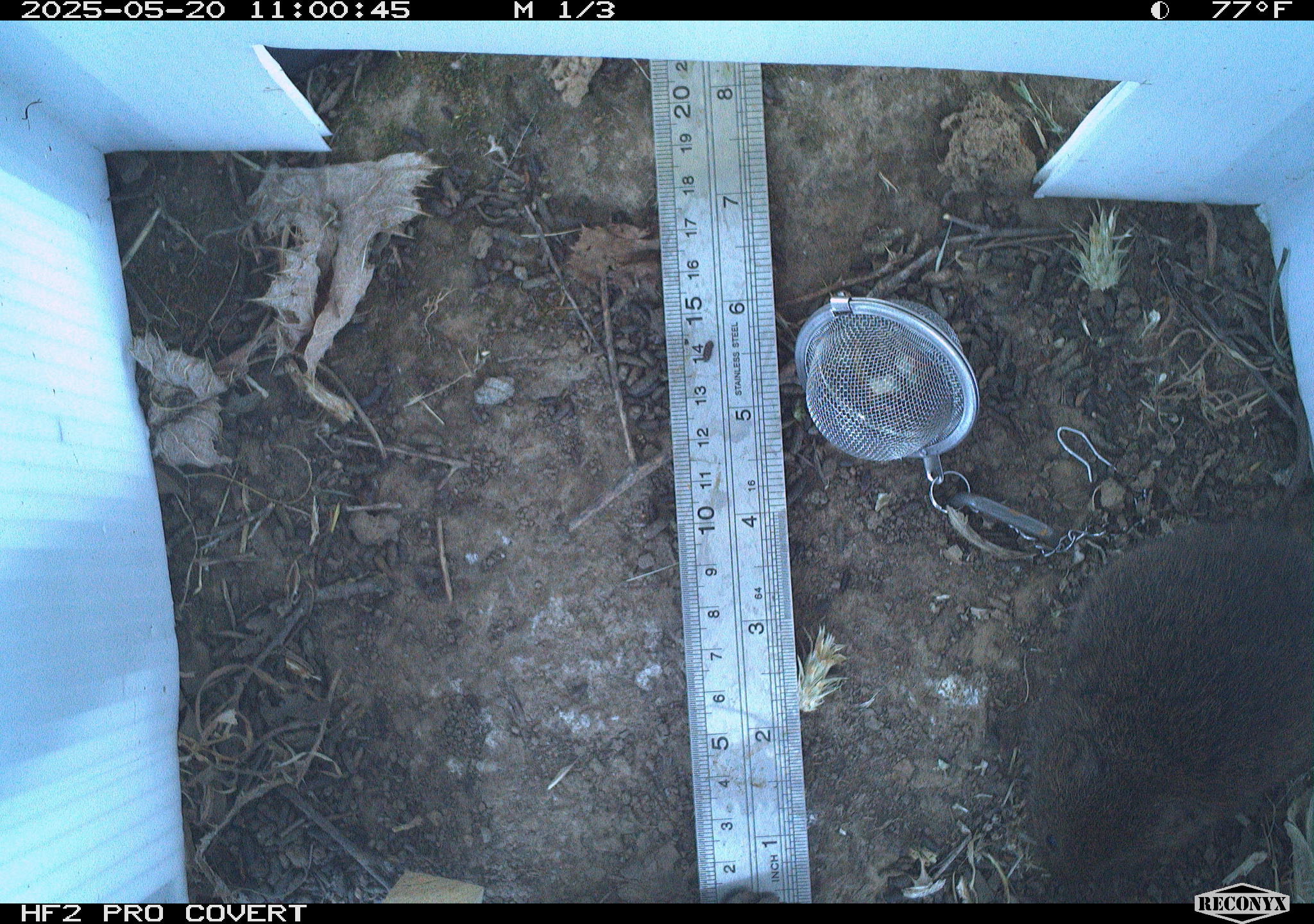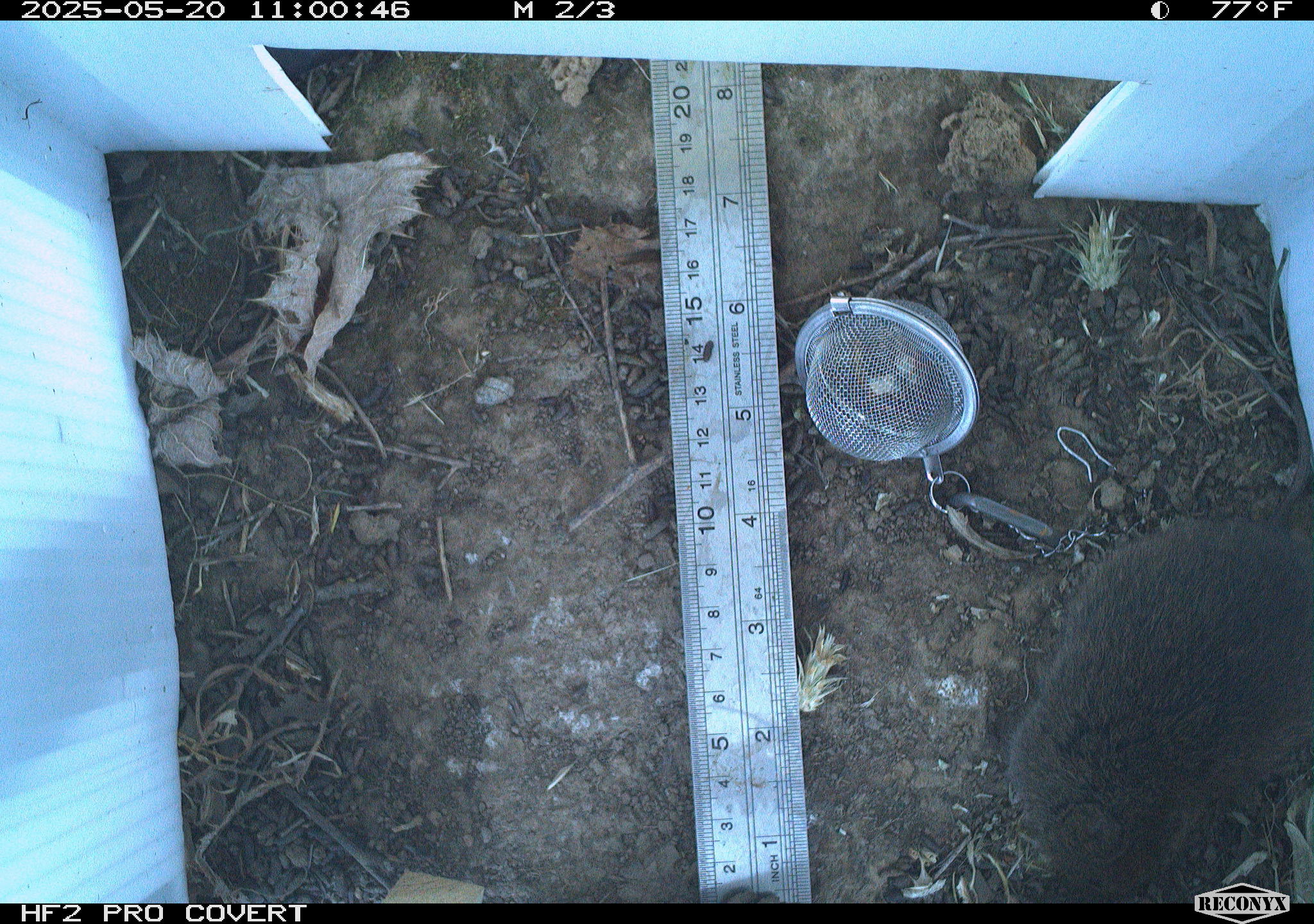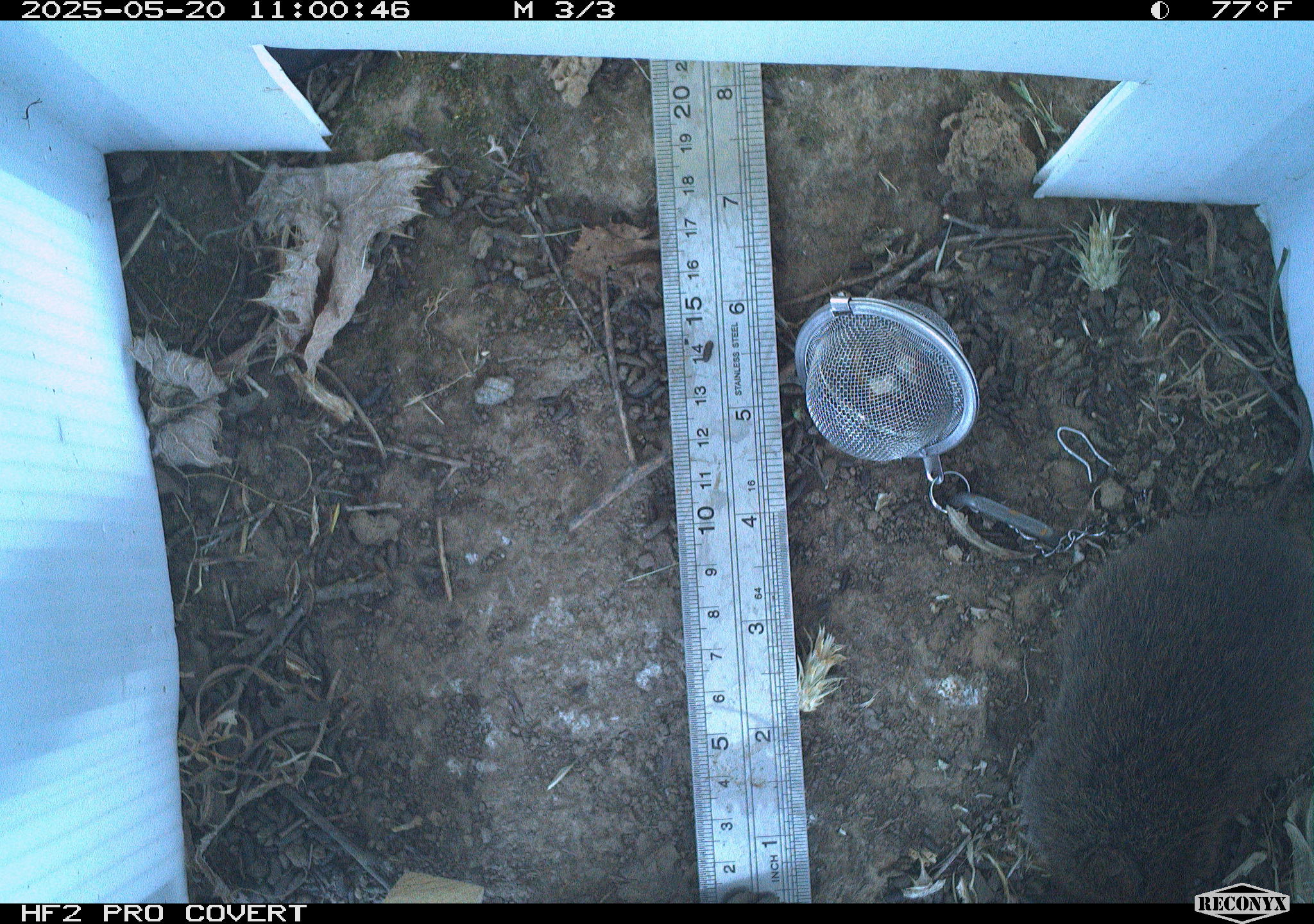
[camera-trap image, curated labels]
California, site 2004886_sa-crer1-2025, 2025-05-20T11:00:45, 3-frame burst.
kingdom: Animalia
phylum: Chordata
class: Mammalia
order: Rodentia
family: Cricetidae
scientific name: Arvicolinae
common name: voles, lemmings, and muskrats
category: arvicolinae subfamily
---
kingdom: Animalia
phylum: Chordata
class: Mammalia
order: Rodentia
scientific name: Rodentia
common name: rodent